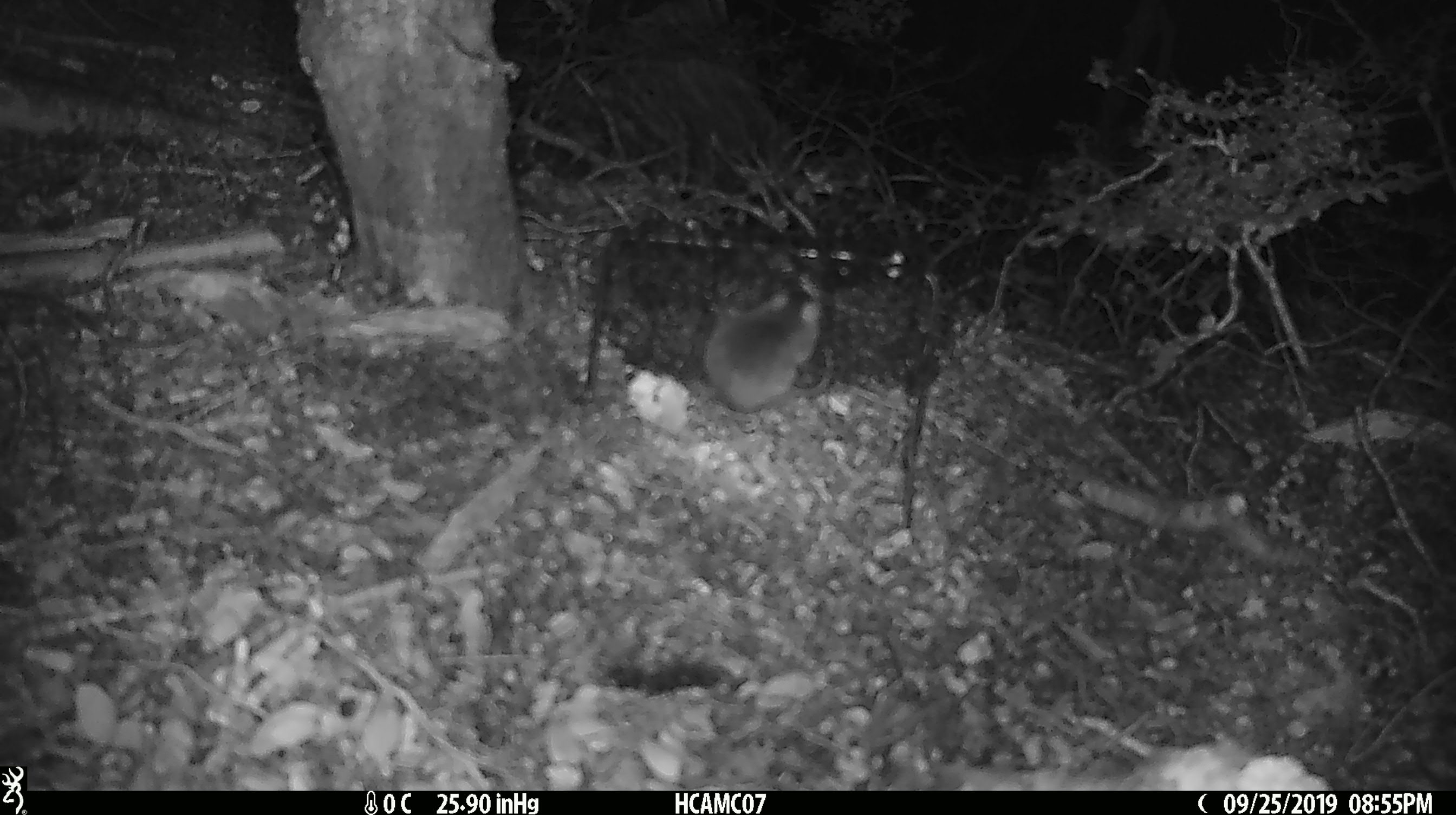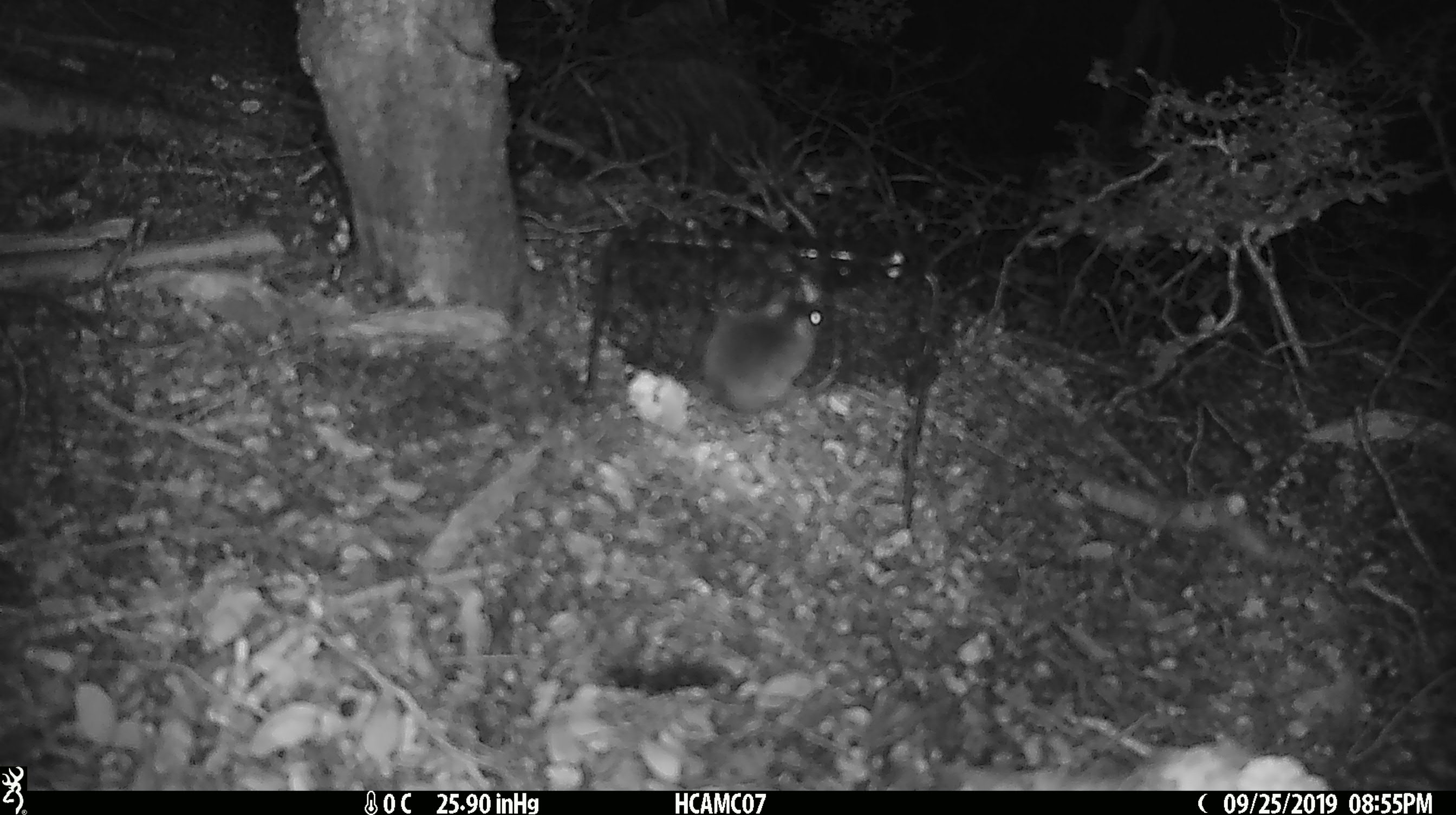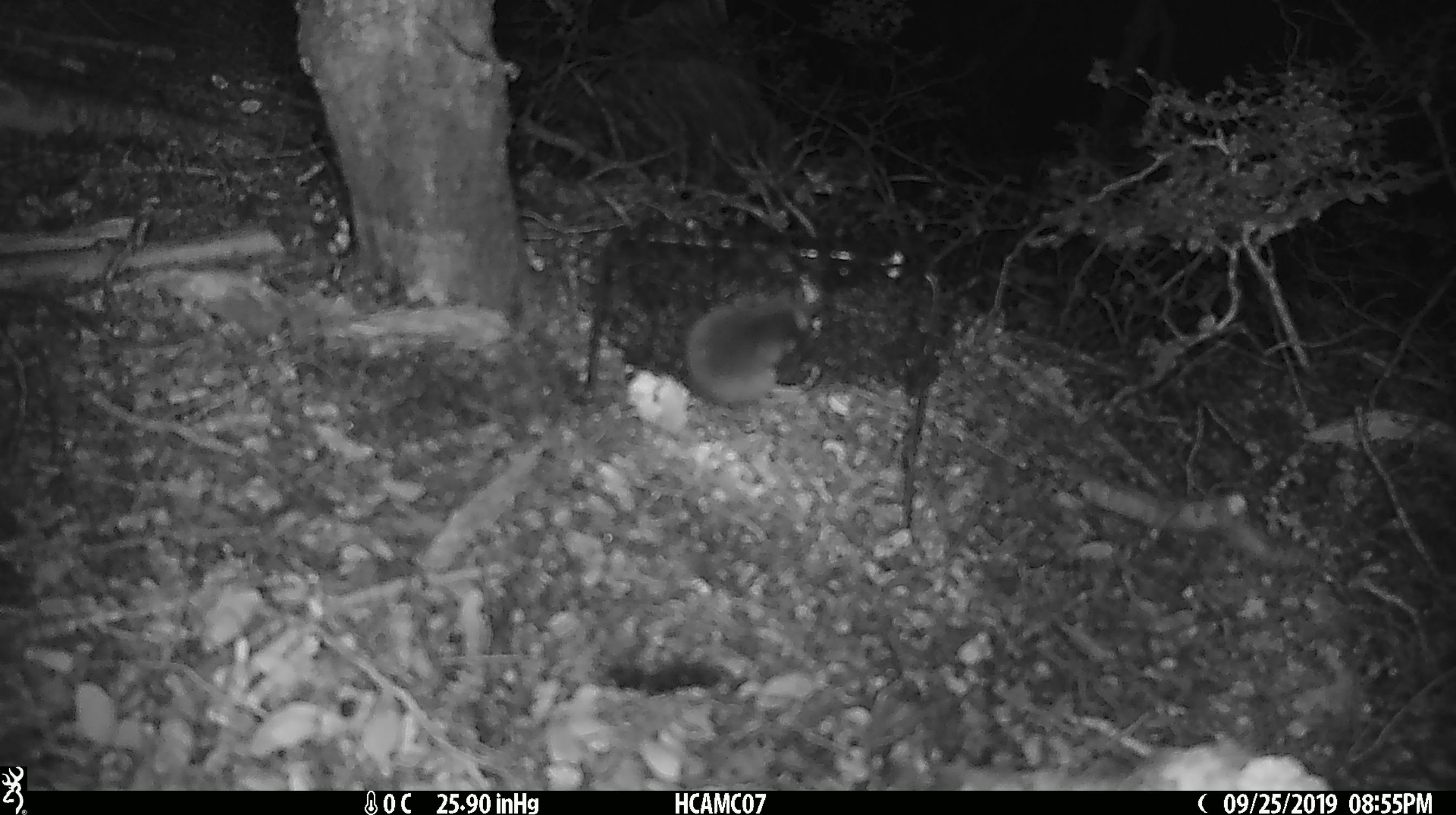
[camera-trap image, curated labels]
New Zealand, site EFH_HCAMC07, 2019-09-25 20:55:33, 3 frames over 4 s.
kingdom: Animalia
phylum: Chordata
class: Mammalia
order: Rodentia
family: Muridae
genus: Mus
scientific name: Mus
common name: mouse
Mouse (Mus).